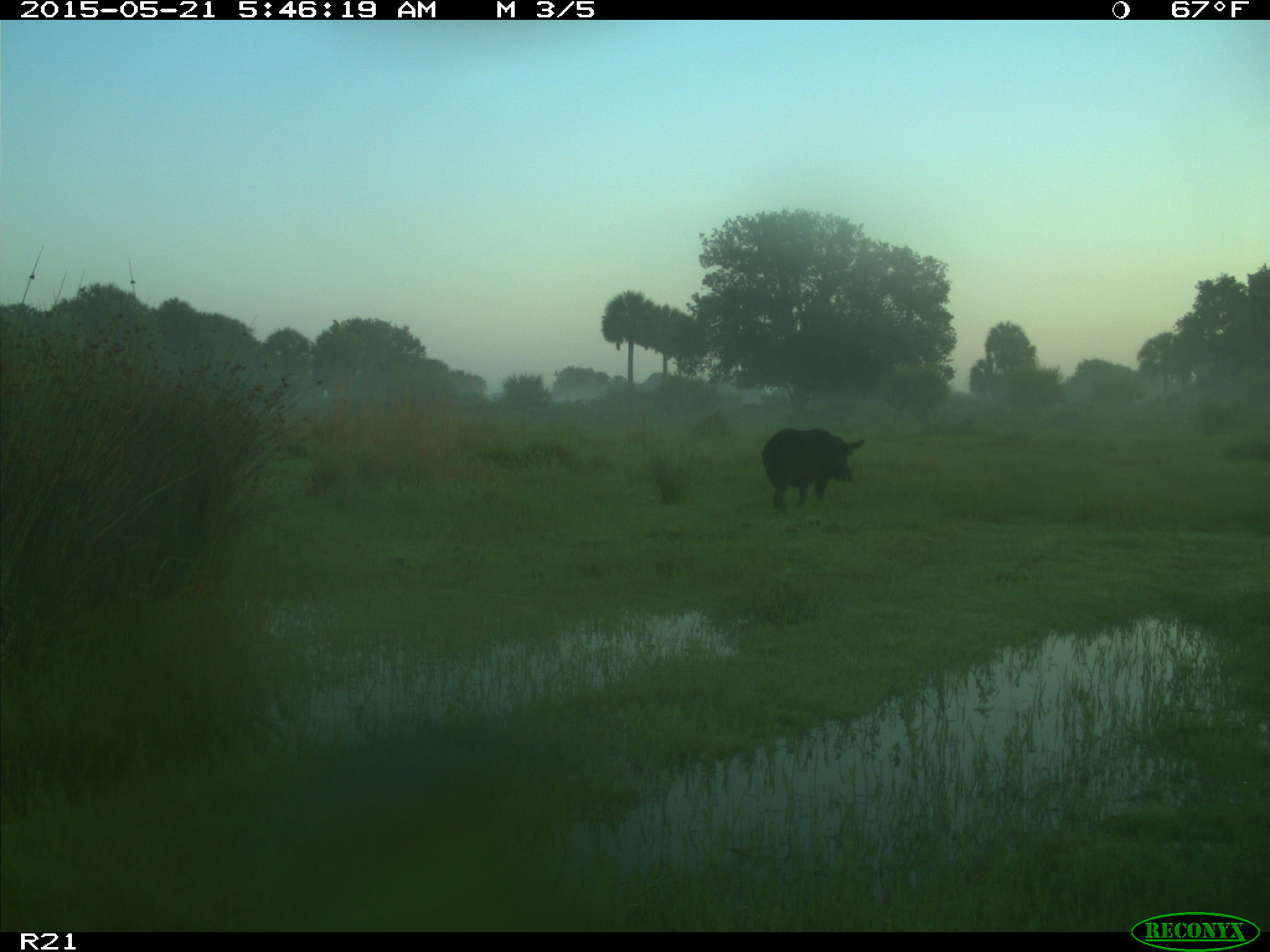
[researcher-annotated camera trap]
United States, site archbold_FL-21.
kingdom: Animalia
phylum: Chordata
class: Mammalia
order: Artiodactyla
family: Suidae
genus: Sus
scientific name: Sus scrofa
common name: wild boar